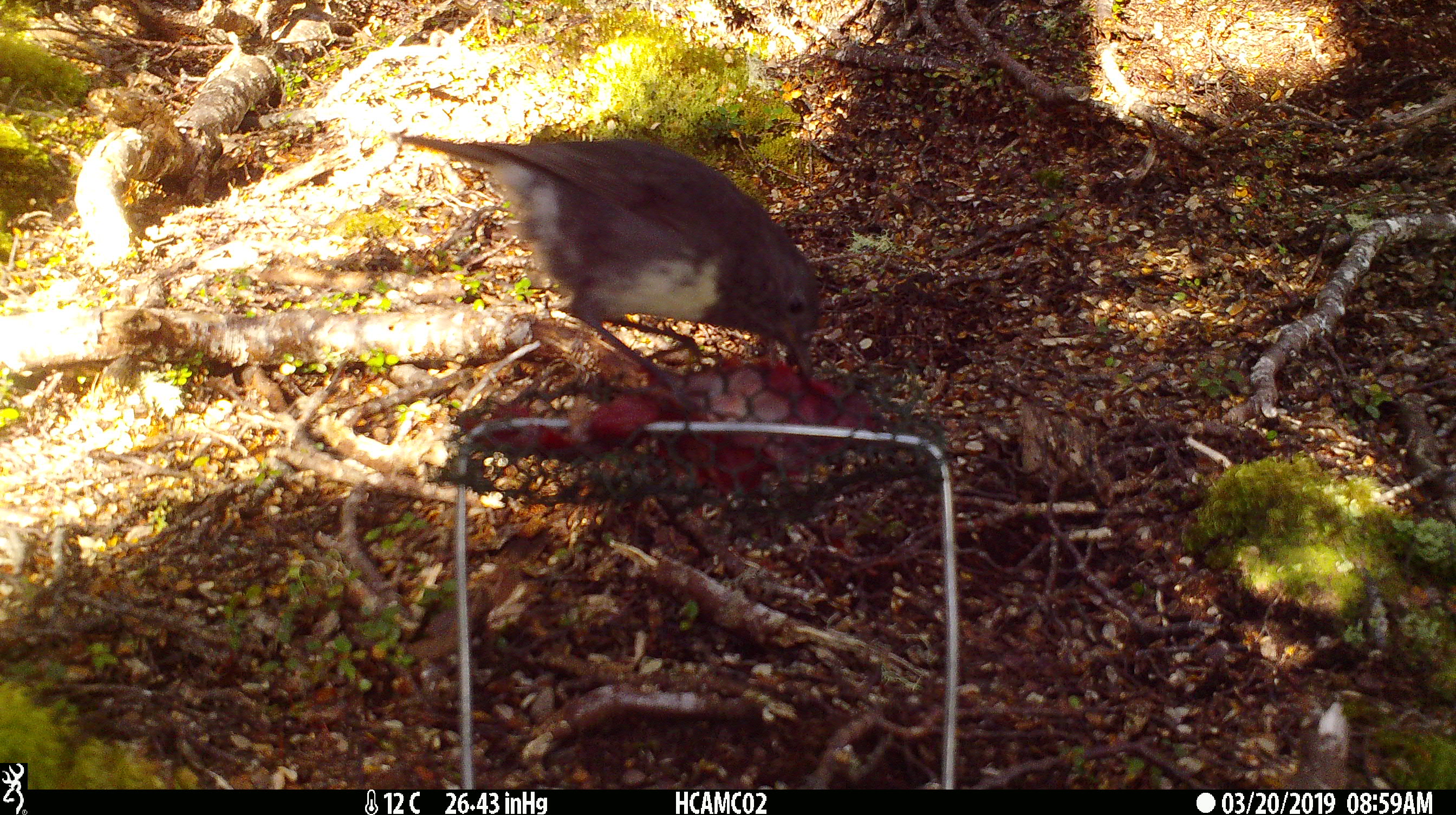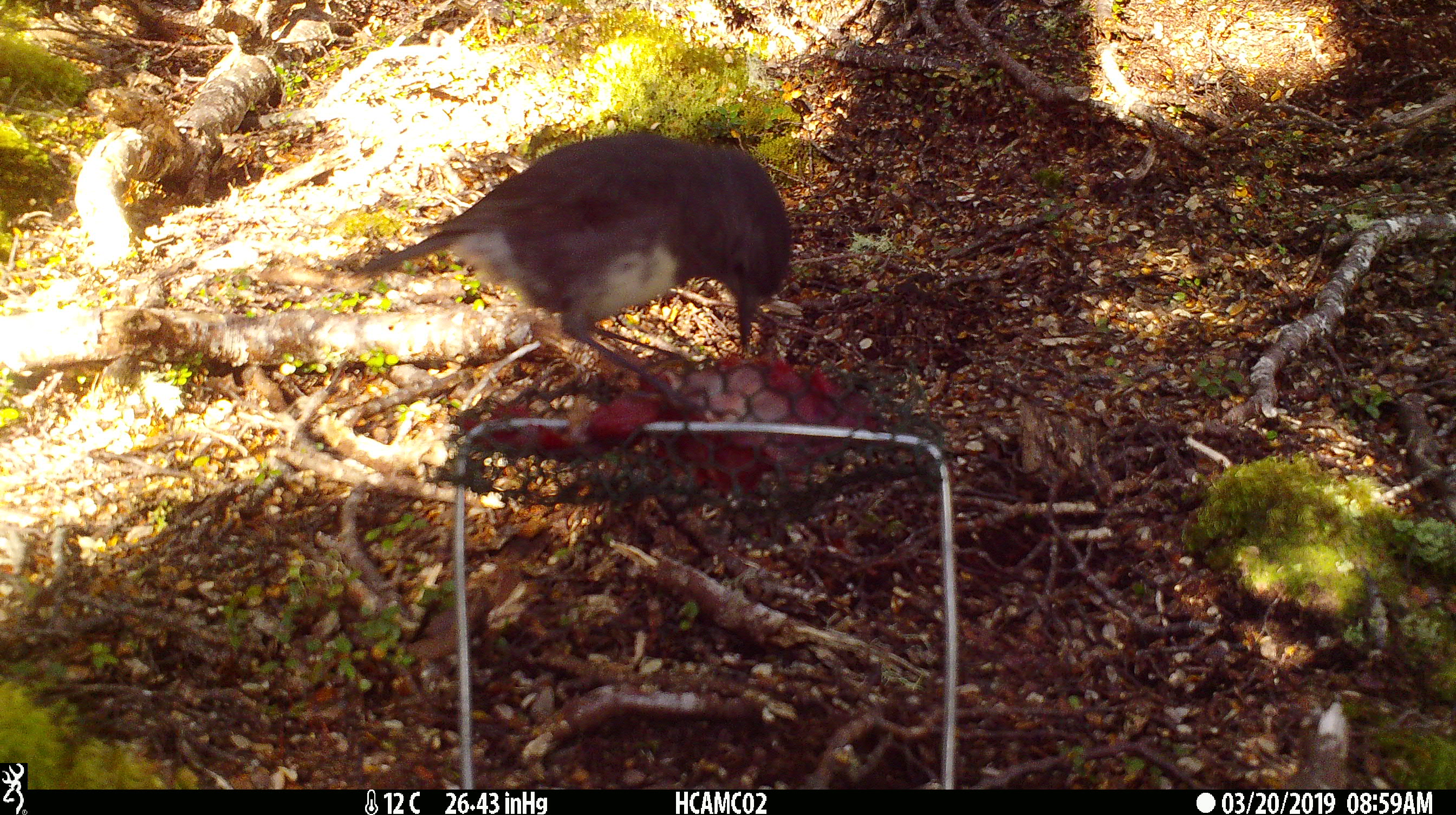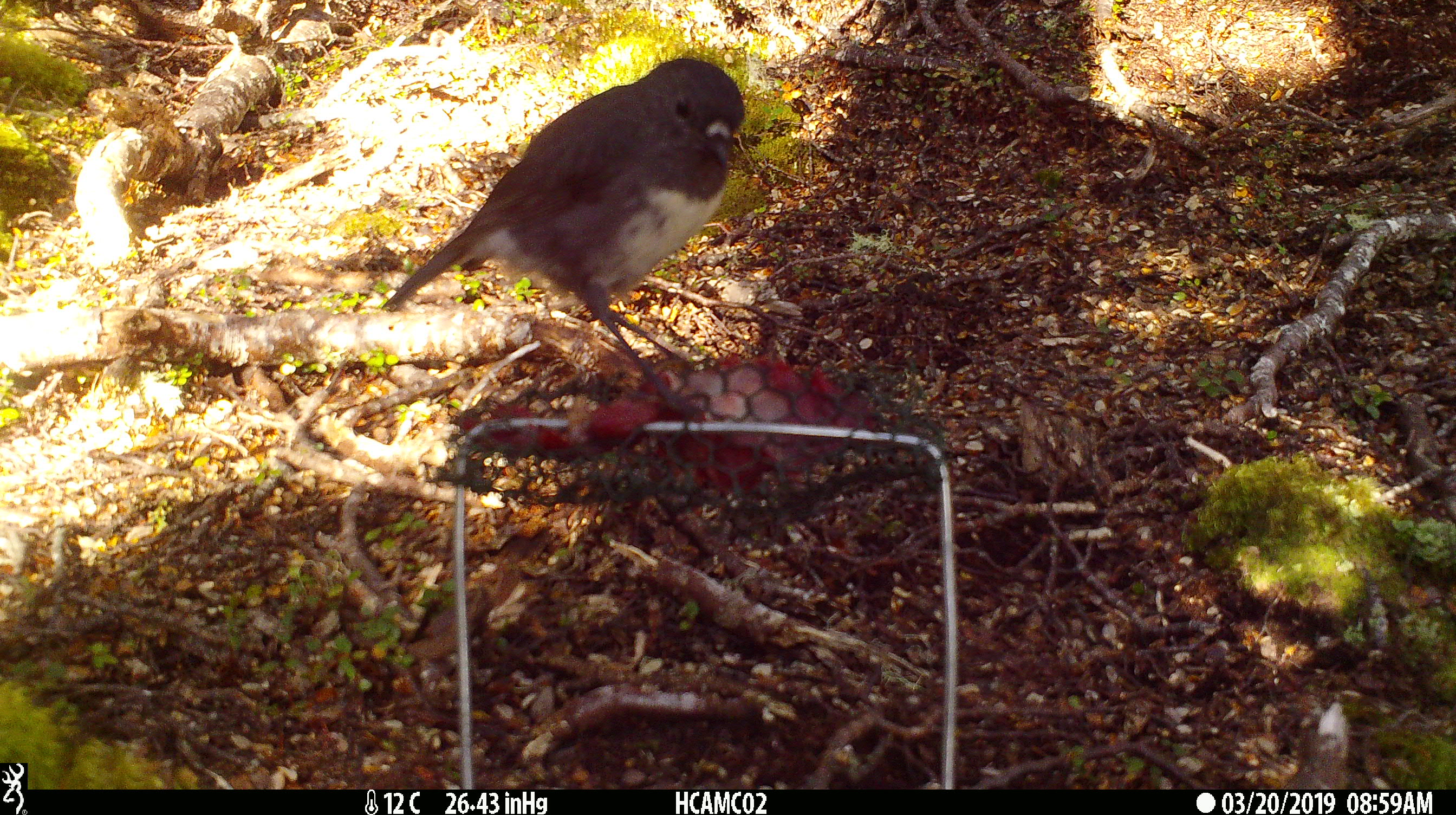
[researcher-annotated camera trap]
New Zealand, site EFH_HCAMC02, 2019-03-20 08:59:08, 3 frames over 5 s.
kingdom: Animalia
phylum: Chordata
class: Aves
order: Passeriformes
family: Petroicidae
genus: Petroica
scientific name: Petroica australis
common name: new zealand robin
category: robin